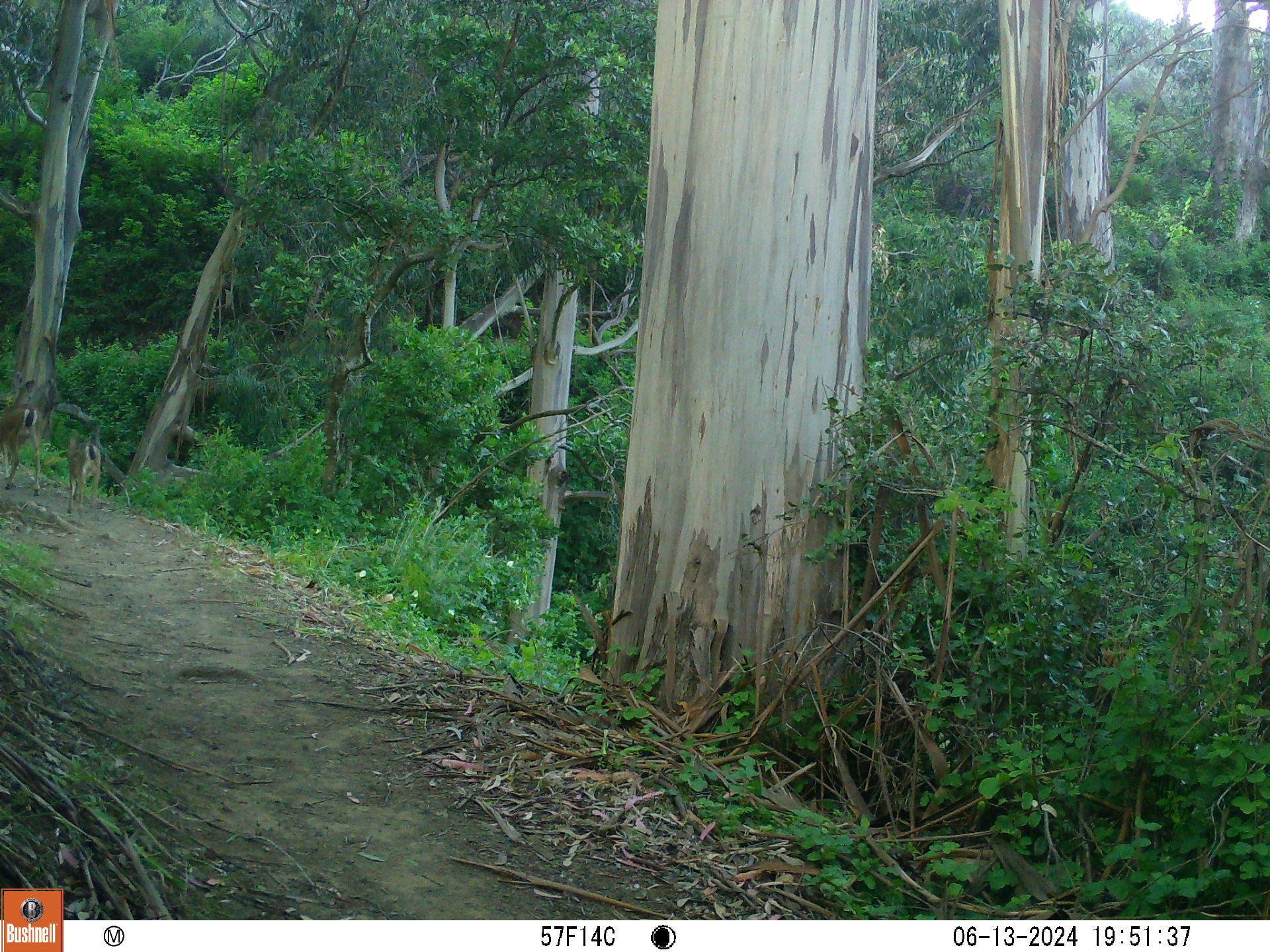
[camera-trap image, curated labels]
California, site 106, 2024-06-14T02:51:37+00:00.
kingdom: Animalia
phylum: Chordata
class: Mammalia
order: Artiodactyla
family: Cervidae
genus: Odocoileus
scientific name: Odocoileus hemionus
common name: mule deer